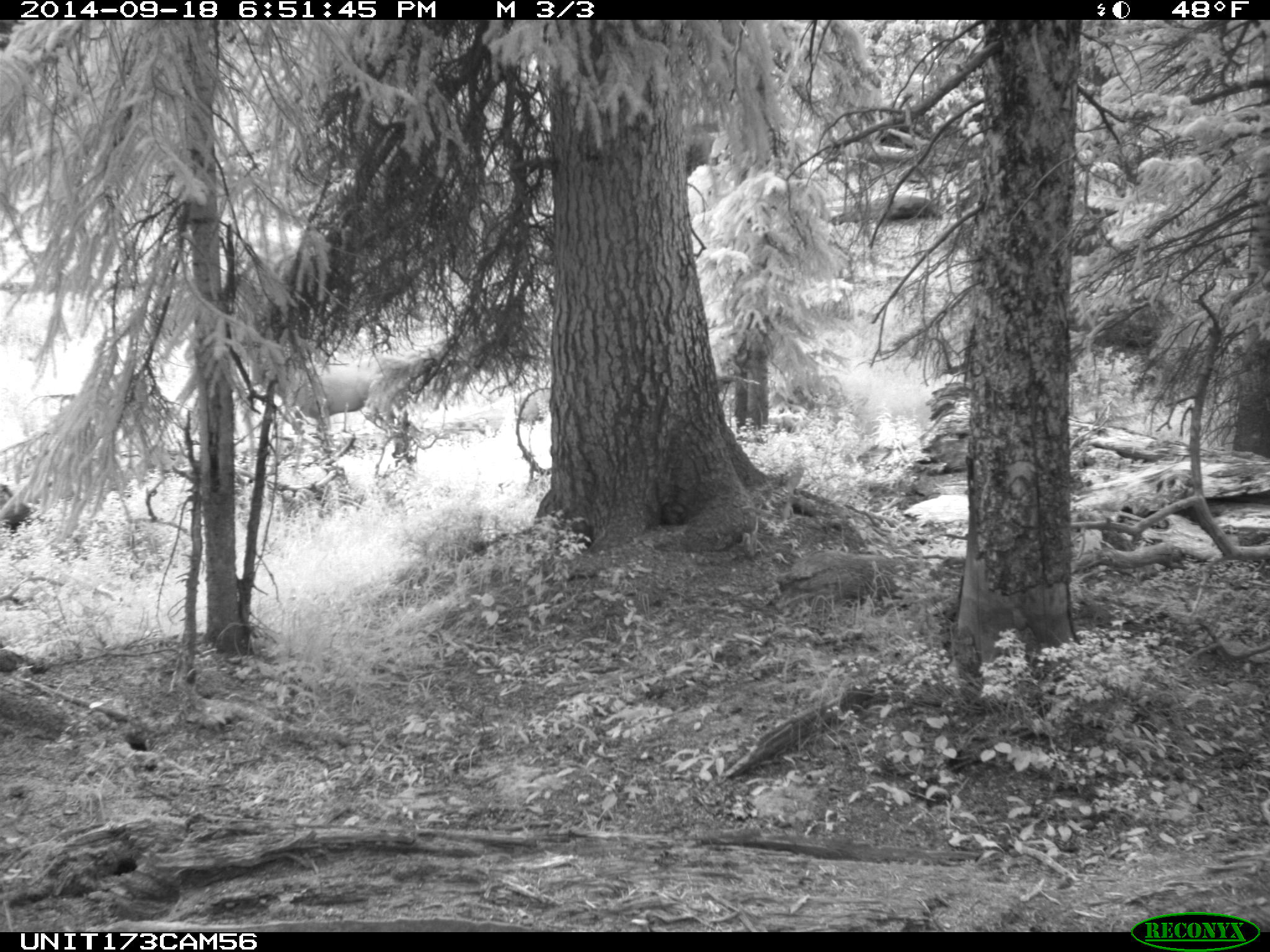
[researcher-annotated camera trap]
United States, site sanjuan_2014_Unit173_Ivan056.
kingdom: Animalia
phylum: Chordata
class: Mammalia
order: Artiodactyla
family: Cervidae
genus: Cervus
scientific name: Cervus elaphus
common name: red deer